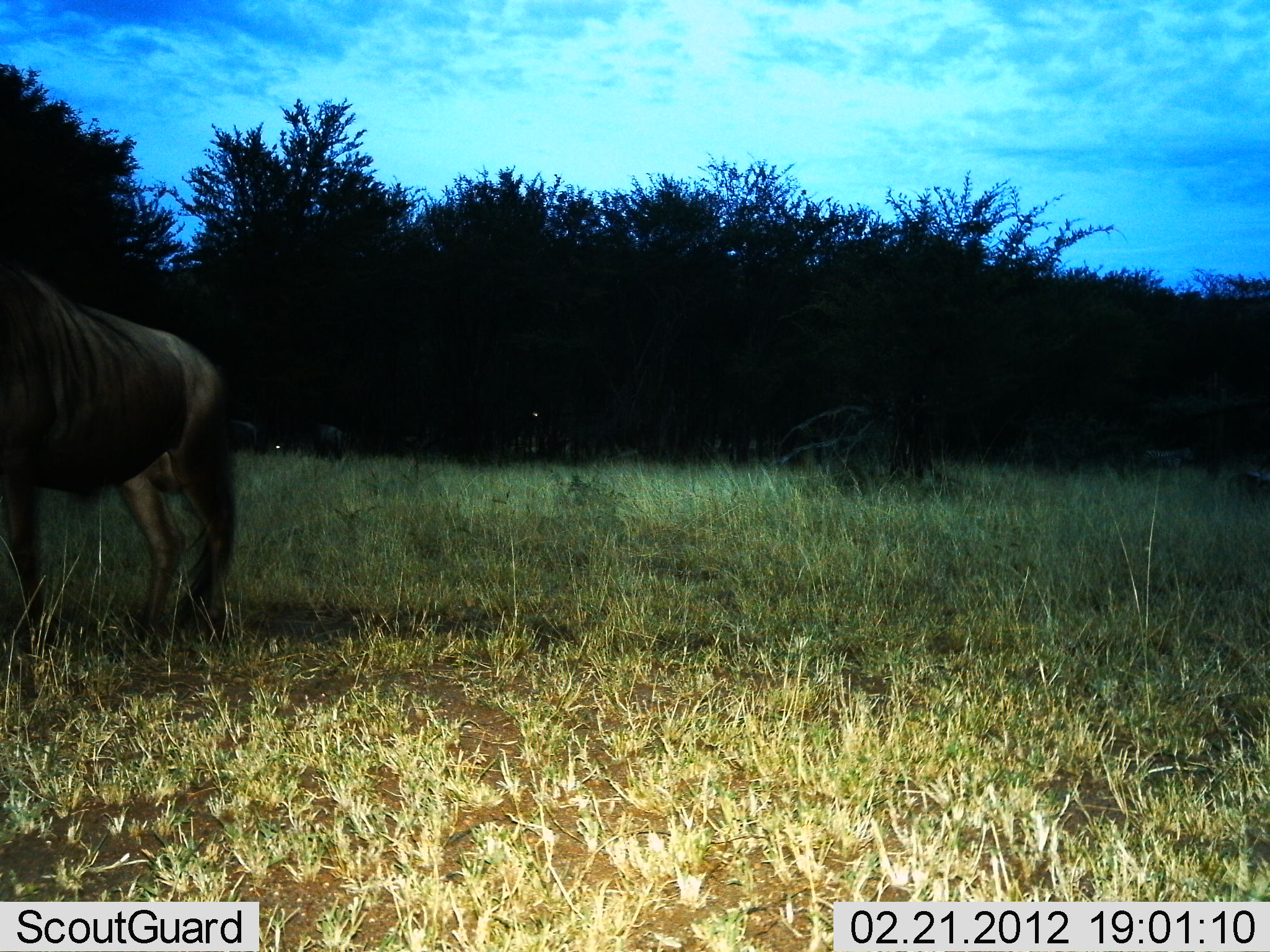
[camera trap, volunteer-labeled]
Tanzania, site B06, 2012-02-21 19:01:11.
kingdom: Animalia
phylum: Chordata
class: Mammalia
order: Artiodactyla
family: Bovidae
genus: Connochaetes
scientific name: Connochaetes taurinus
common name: blue wildebeest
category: wildebeest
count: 2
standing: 71%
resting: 14%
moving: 29%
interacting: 0%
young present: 0%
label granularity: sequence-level